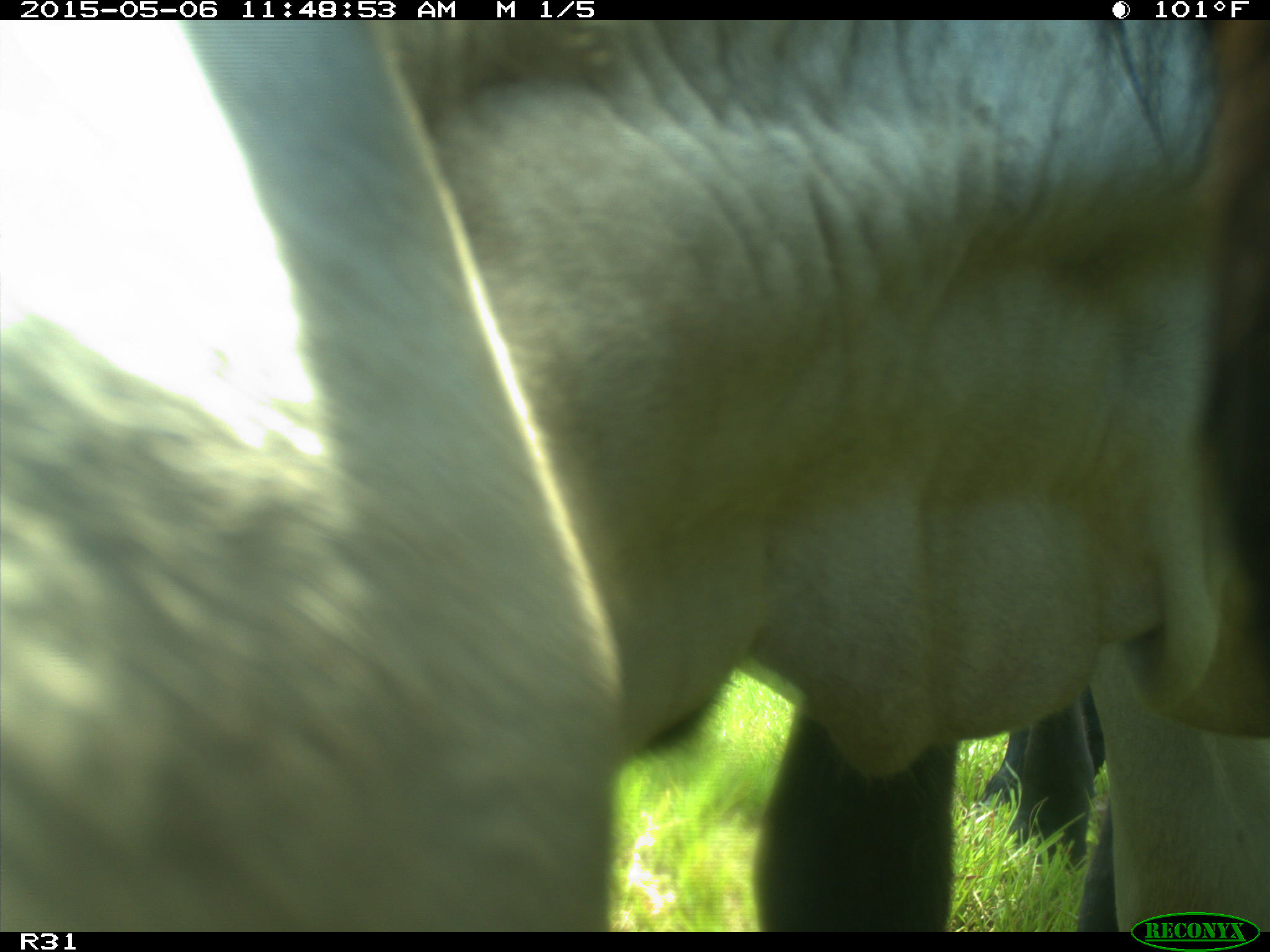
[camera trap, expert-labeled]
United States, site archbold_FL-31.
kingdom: Animalia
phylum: Chordata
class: Mammalia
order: Artiodactyla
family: Bovidae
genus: Bos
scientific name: Bos taurus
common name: domestic cow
Bos taurus (domestic cow).